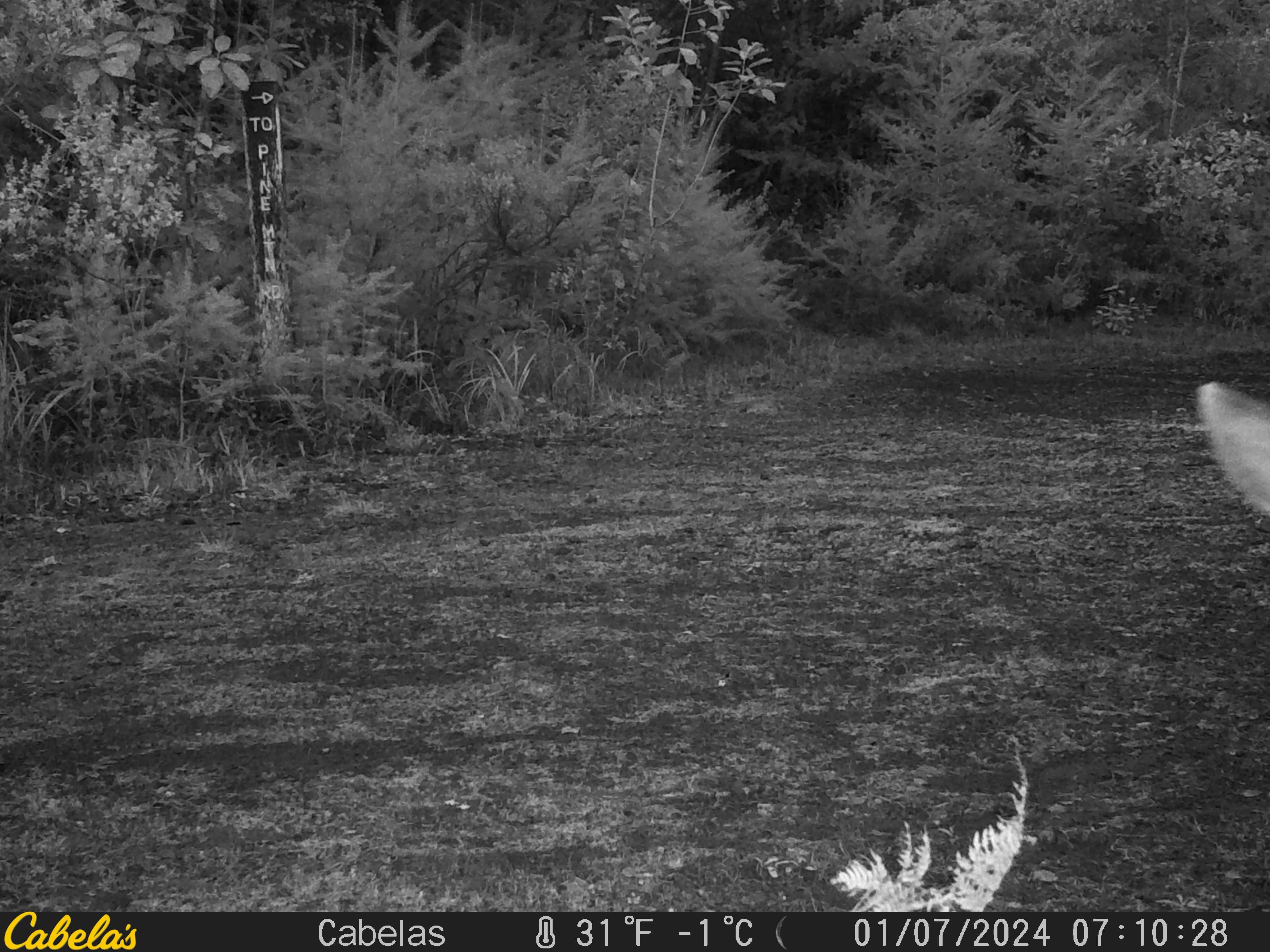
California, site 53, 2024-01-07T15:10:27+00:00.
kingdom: Animalia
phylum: Chordata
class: Mammalia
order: Artiodactyla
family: Cervidae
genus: Odocoileus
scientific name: Odocoileus hemionus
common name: mule deer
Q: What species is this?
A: Mule deer (Odocoileus hemionus).